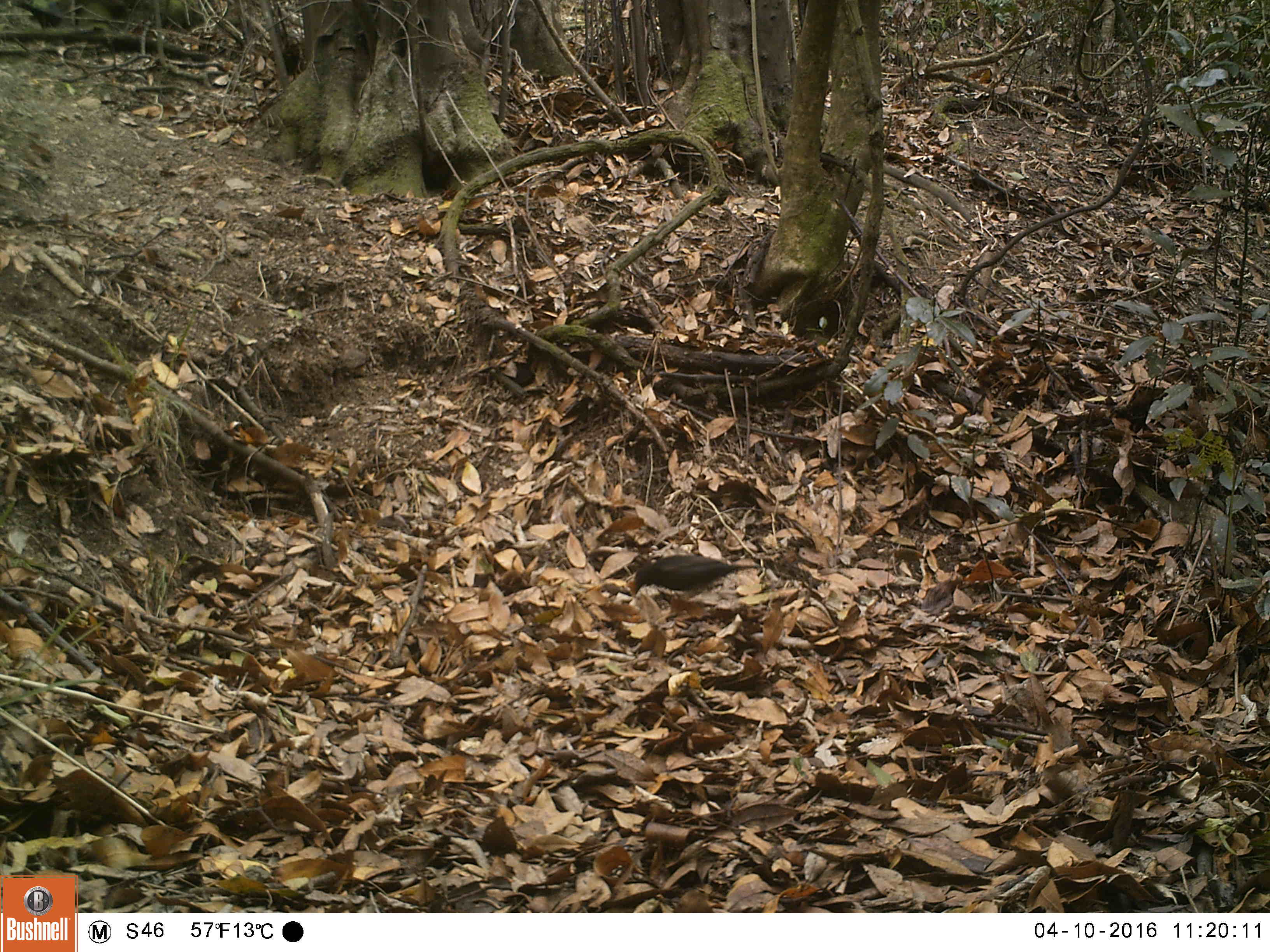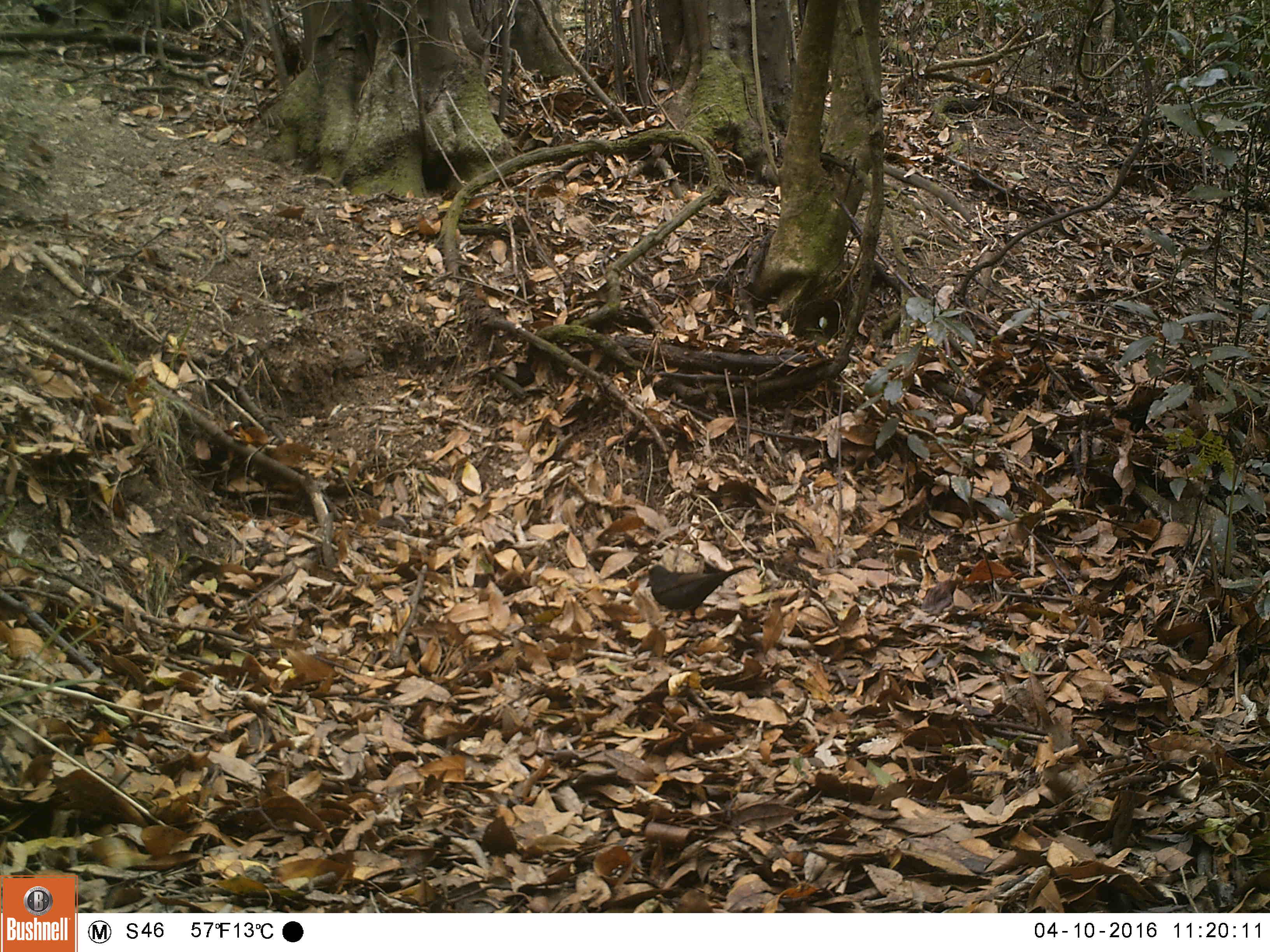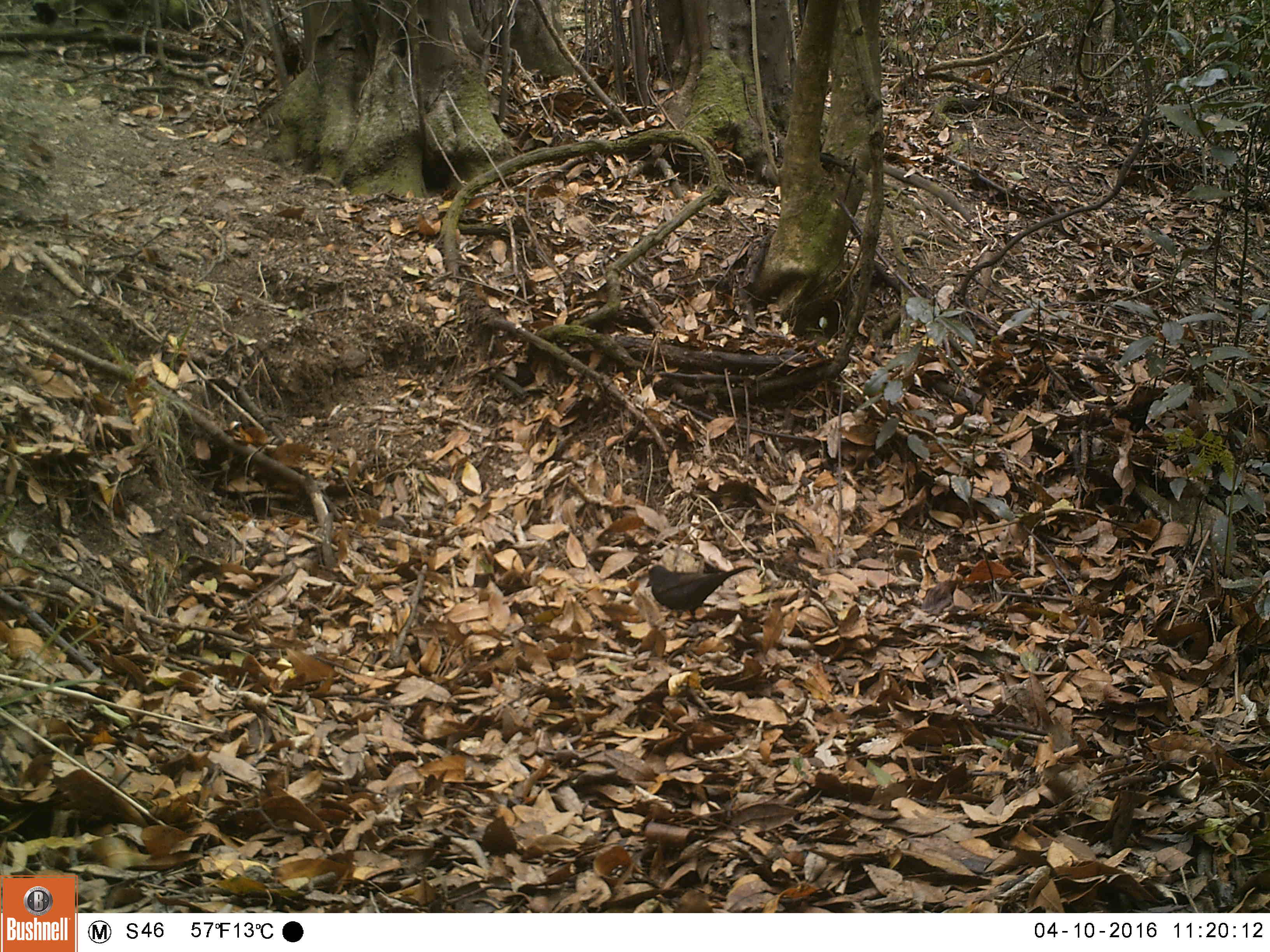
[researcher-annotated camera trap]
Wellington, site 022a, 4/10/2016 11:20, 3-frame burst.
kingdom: Animalia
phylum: Chordata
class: Aves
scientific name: Aves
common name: bird